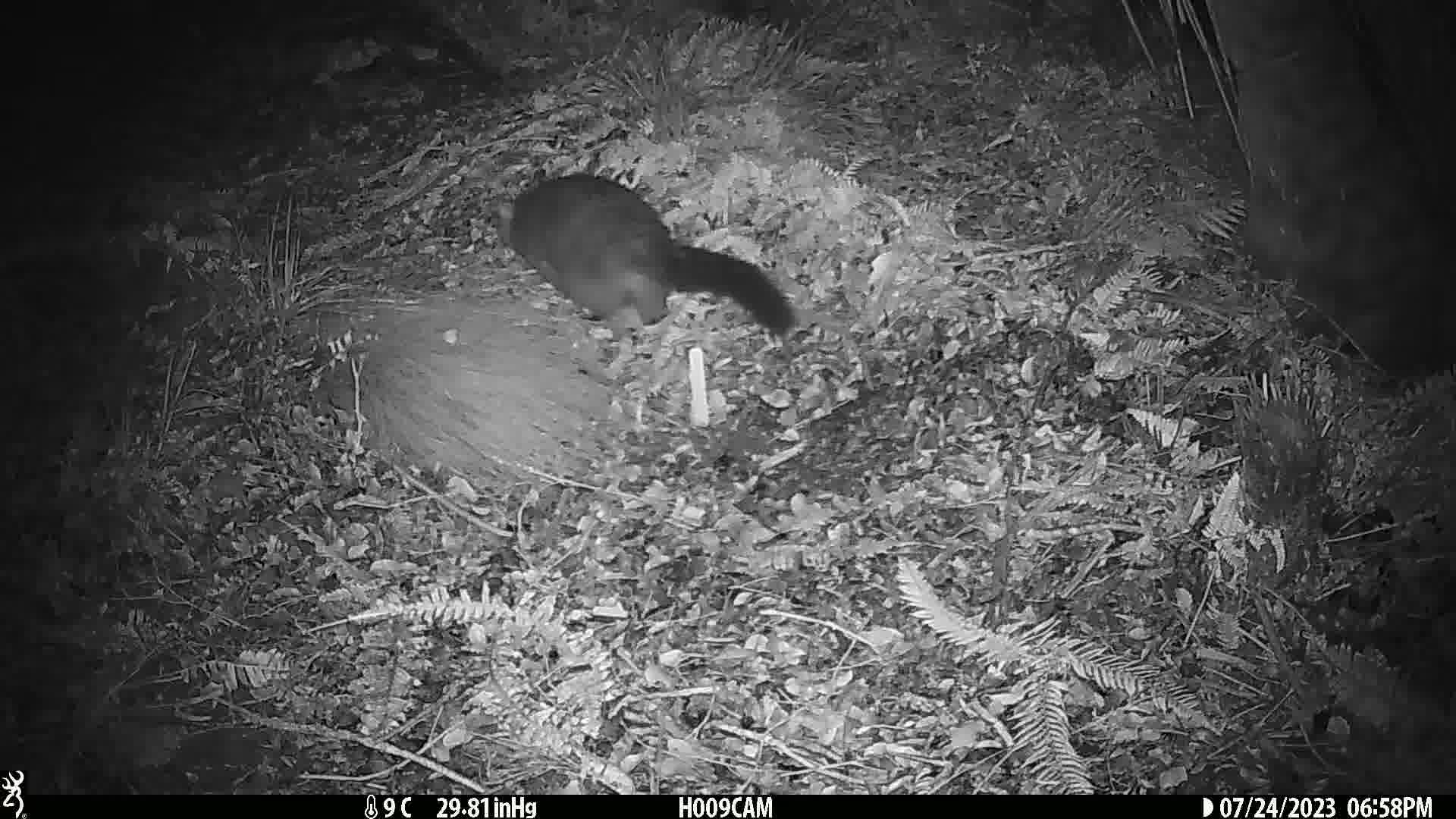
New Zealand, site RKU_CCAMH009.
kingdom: Animalia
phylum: Chordata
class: Mammalia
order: Diprotodontia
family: Phalangeridae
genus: Trichosurus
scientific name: Trichosurus vulpecula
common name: common brushtail possum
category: possum